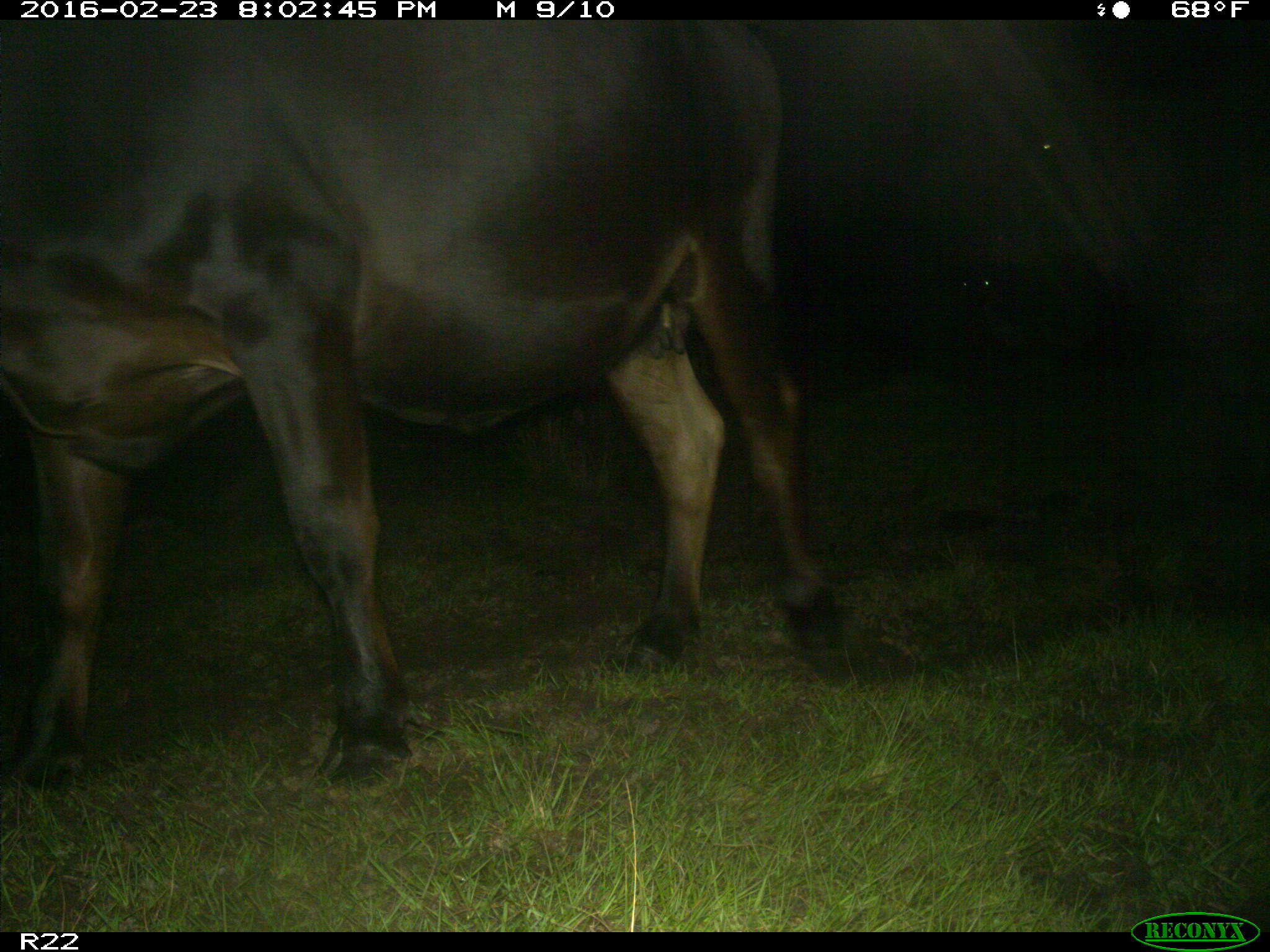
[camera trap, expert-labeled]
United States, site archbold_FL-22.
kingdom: Animalia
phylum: Chordata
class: Mammalia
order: Artiodactyla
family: Bovidae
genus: Bos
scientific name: Bos taurus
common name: domestic cow